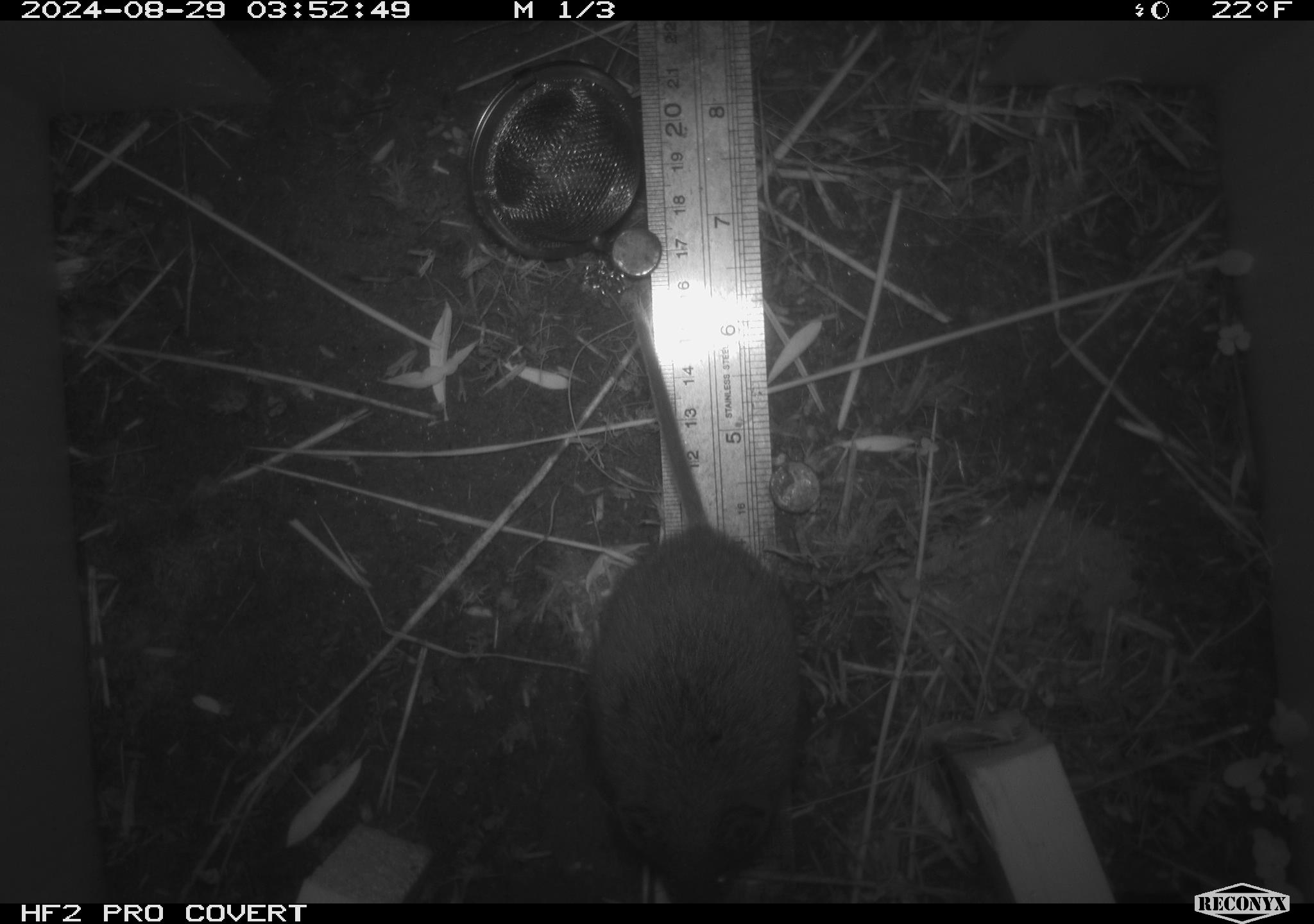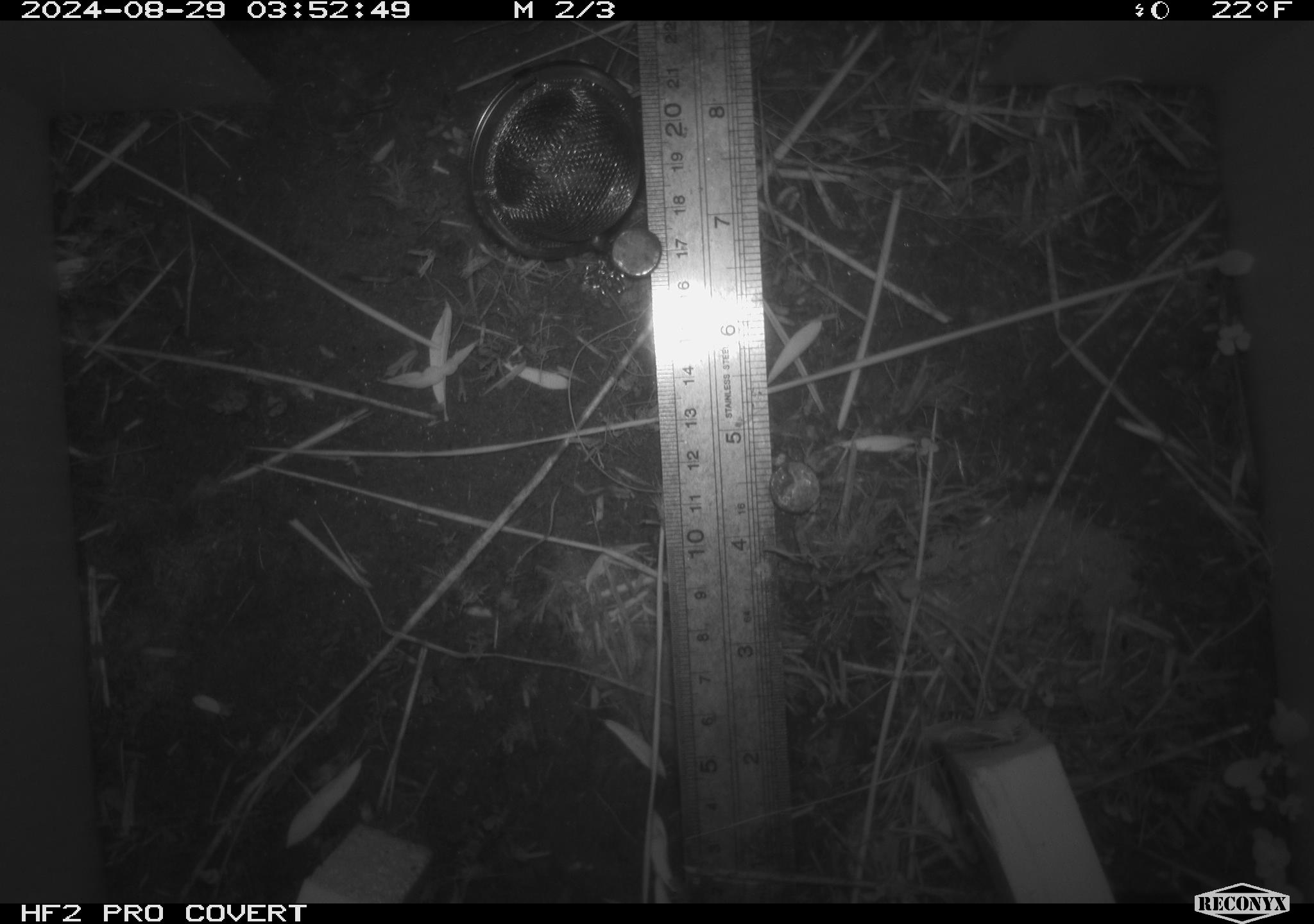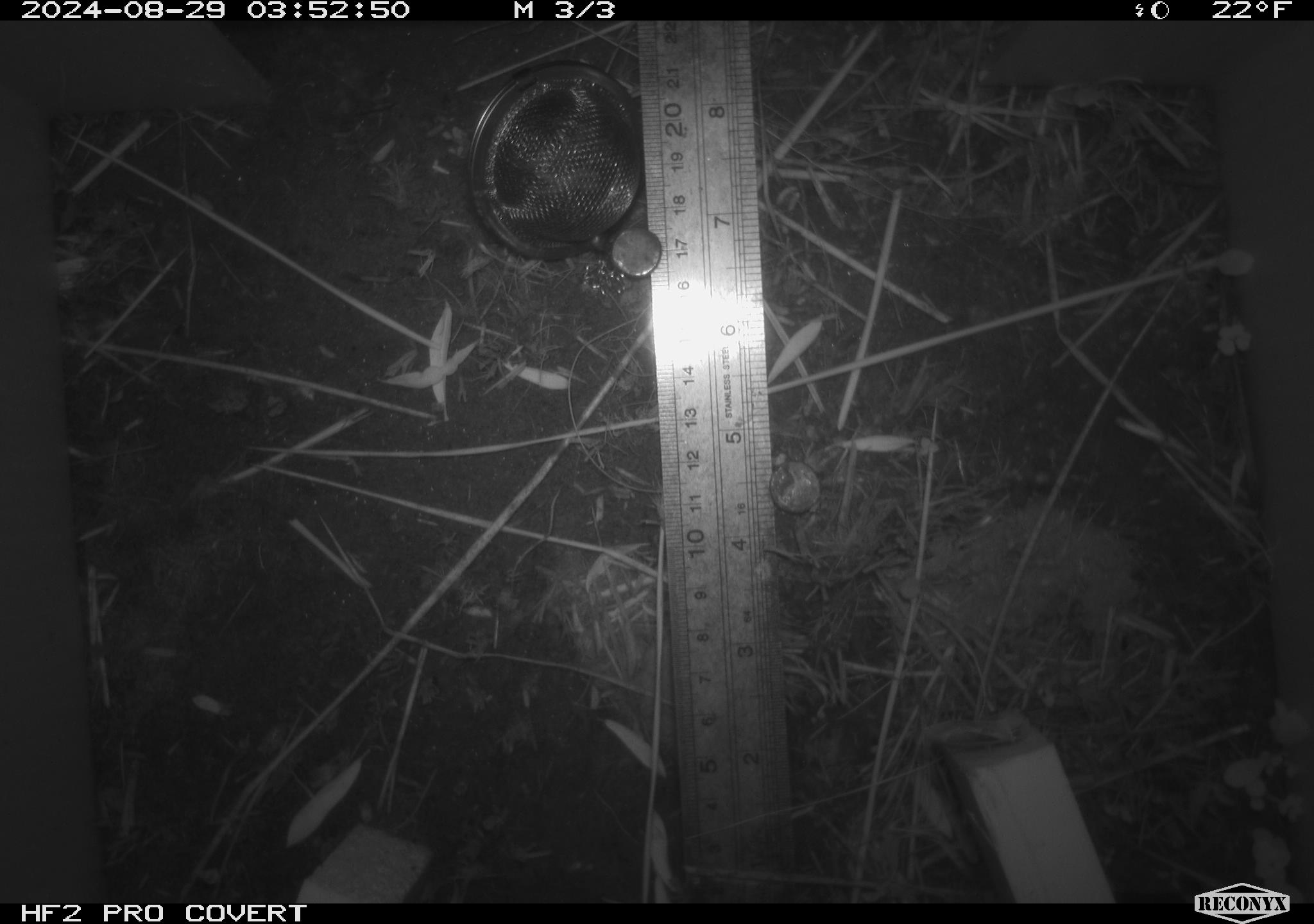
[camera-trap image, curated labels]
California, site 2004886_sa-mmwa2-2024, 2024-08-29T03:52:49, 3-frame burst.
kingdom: Animalia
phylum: Chordata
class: Mammalia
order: Rodentia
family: Cricetidae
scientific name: Arvicolinae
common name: voles, lemmings, and muskrats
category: arvicolinae subfamily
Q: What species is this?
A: Arvicolinae subfamily (voles, lemmings, and muskrats) (Arvicolinae).